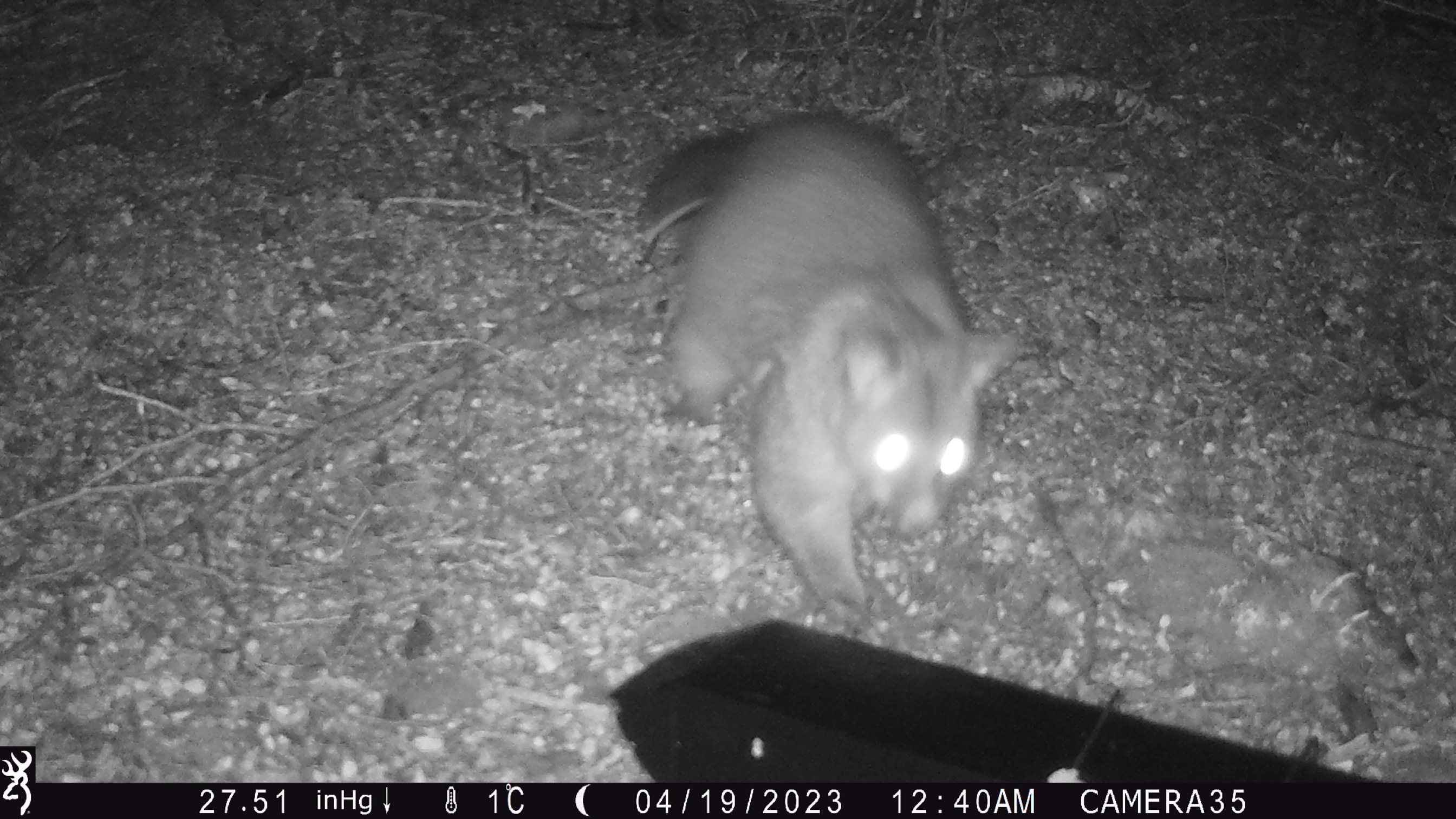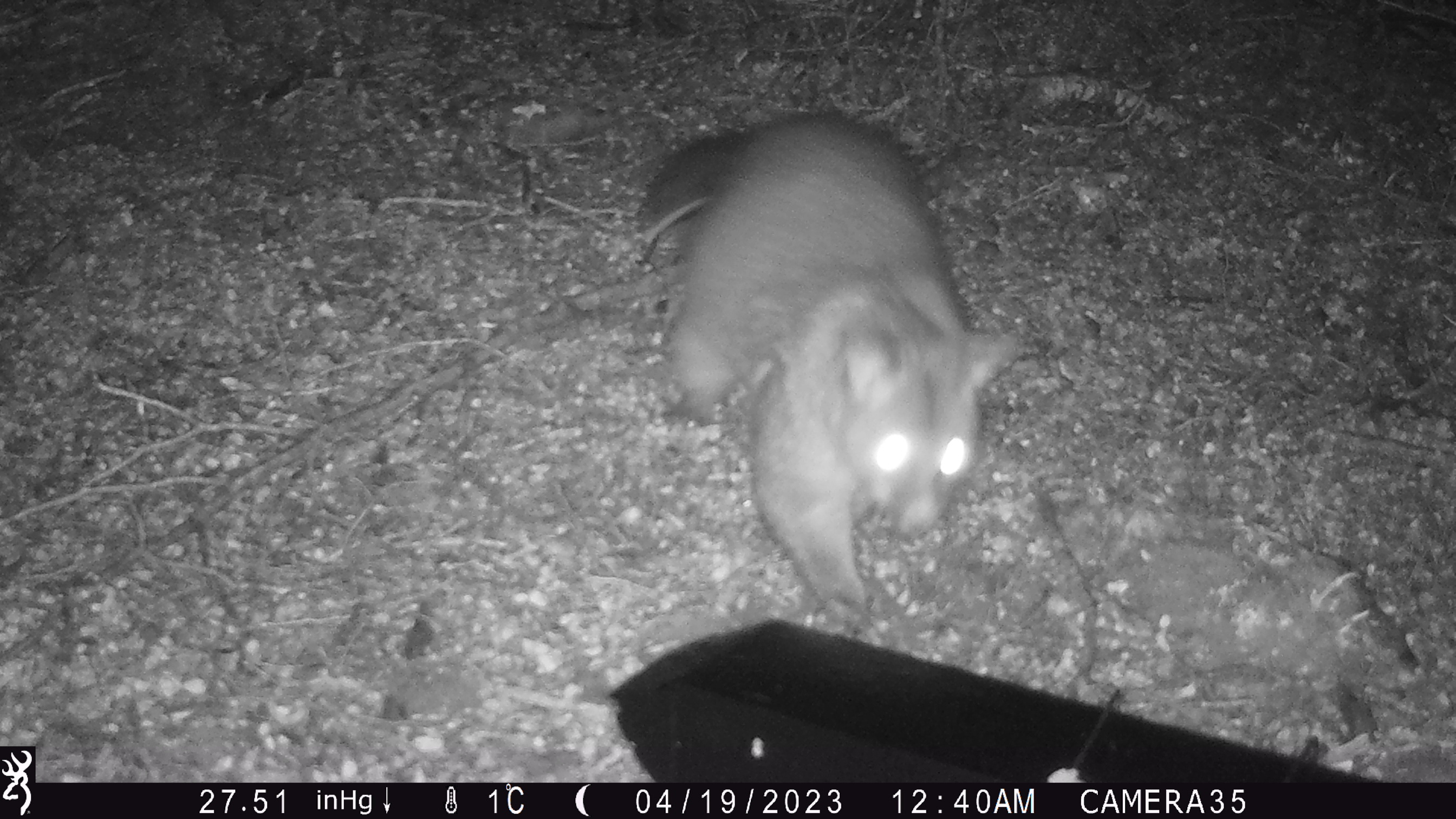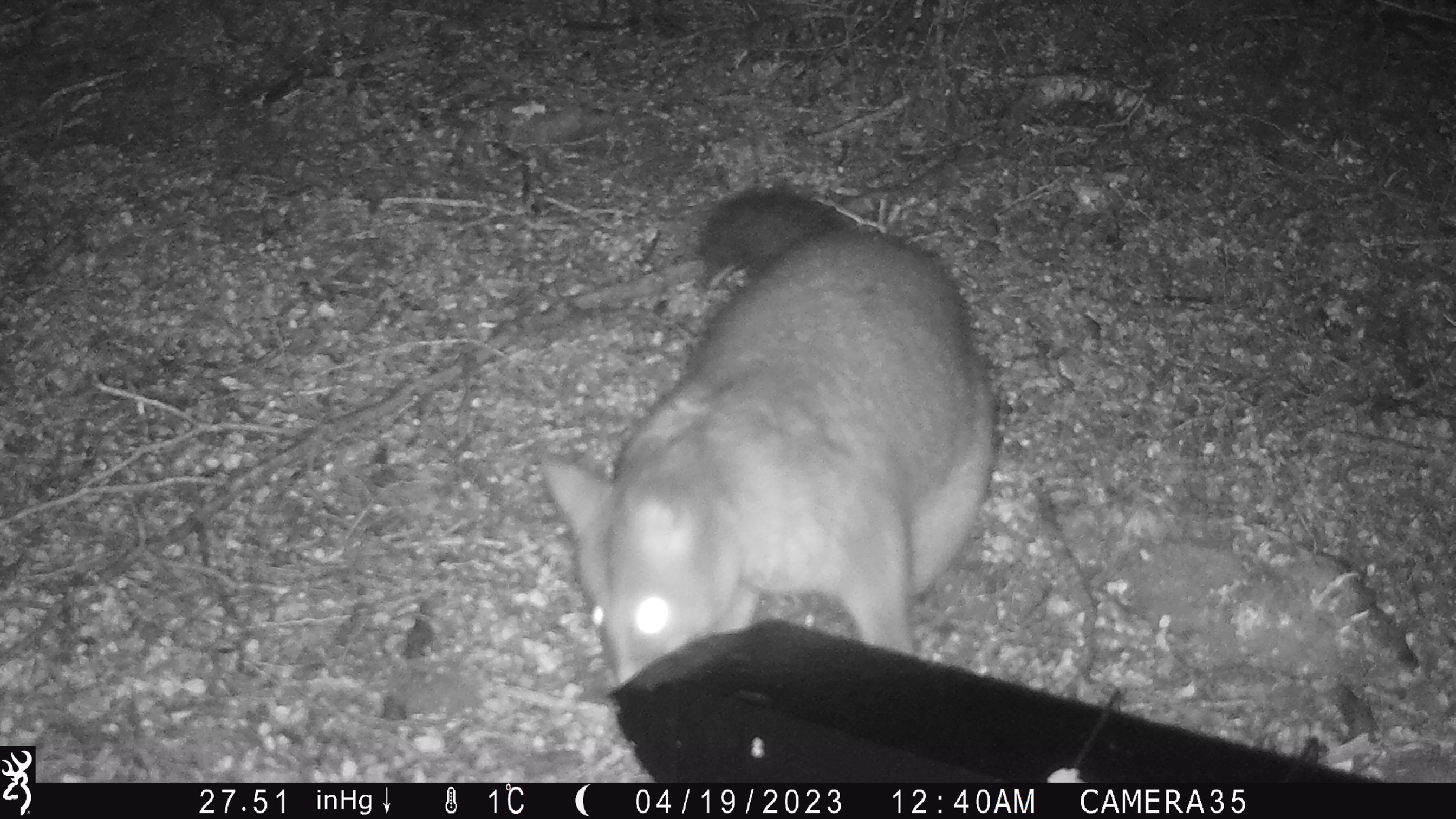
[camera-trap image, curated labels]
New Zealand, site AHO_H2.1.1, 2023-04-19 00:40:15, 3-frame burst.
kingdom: Animalia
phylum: Chordata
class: Mammalia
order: Diprotodontia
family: Phalangeridae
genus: Trichosurus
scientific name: Trichosurus vulpecula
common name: common brushtail possum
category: possum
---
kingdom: Animalia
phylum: Chordata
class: Mammalia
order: Carnivora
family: Mustelidae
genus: Mustela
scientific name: Mustela erminea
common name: stoat